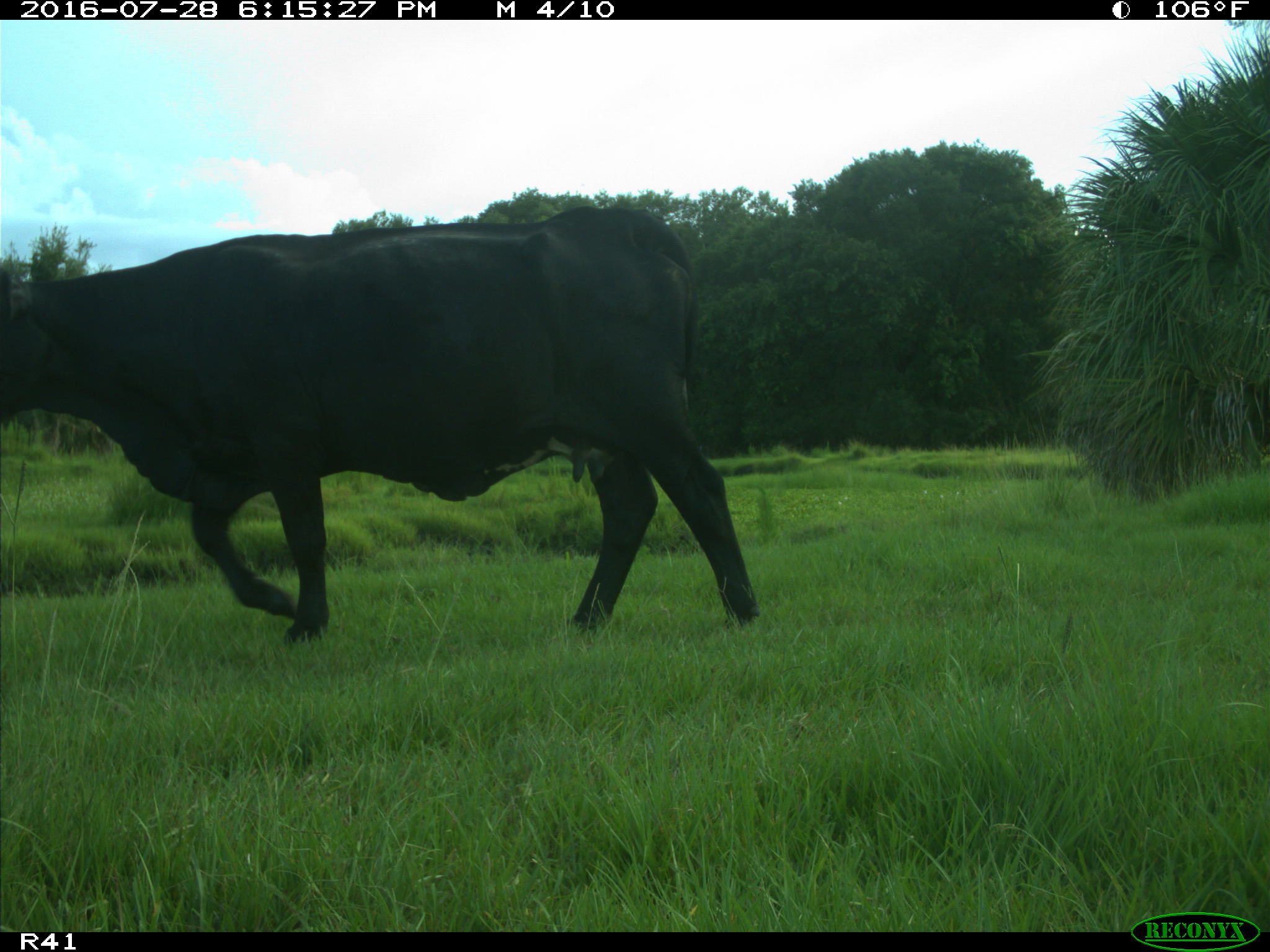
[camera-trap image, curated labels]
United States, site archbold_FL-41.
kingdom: Animalia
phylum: Chordata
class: Mammalia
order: Artiodactyla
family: Bovidae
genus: Bos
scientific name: Bos taurus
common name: domestic cow